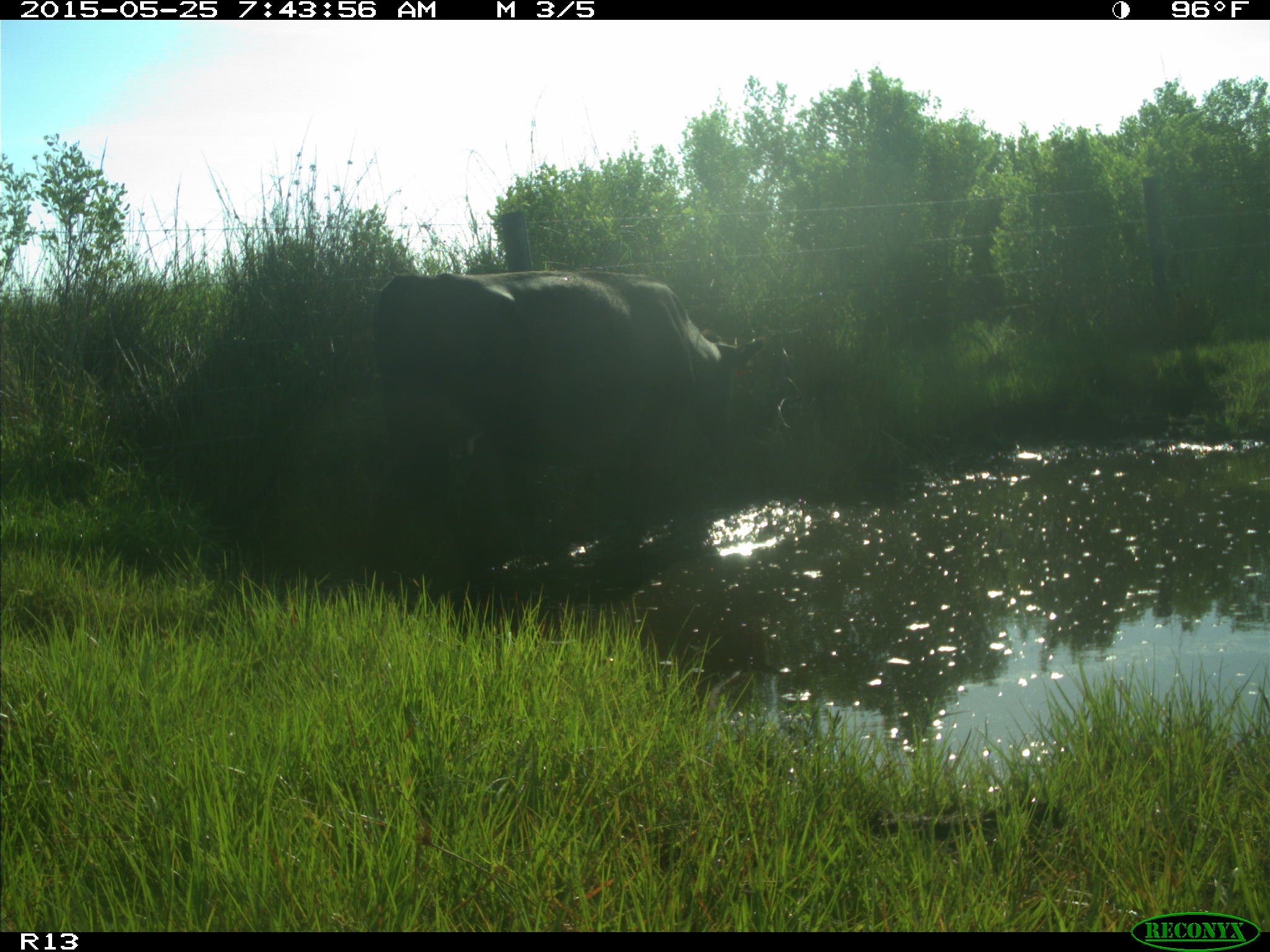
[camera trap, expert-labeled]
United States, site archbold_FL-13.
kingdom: Animalia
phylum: Chordata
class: Mammalia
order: Artiodactyla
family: Bovidae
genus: Bos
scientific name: Bos taurus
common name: domestic cow